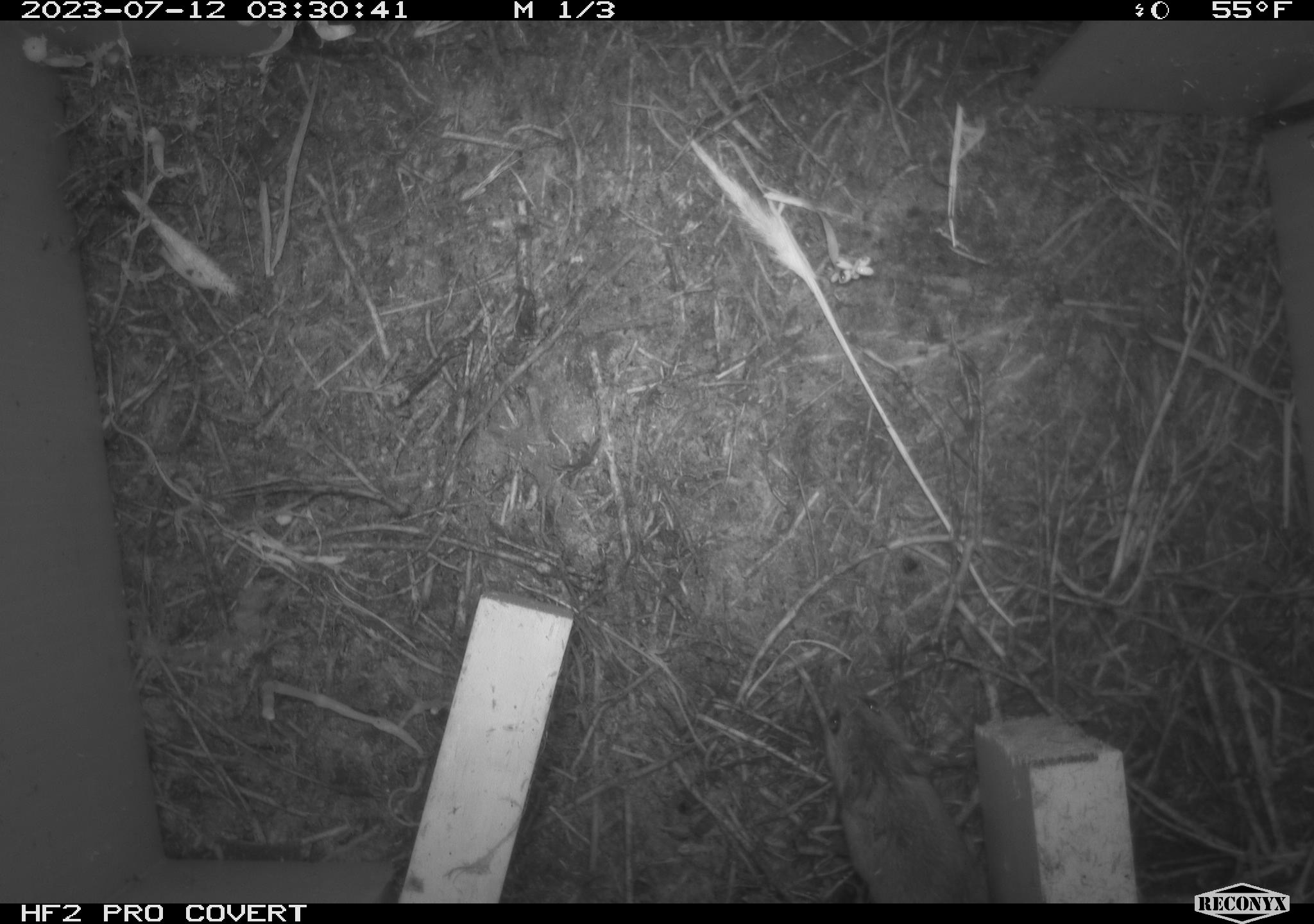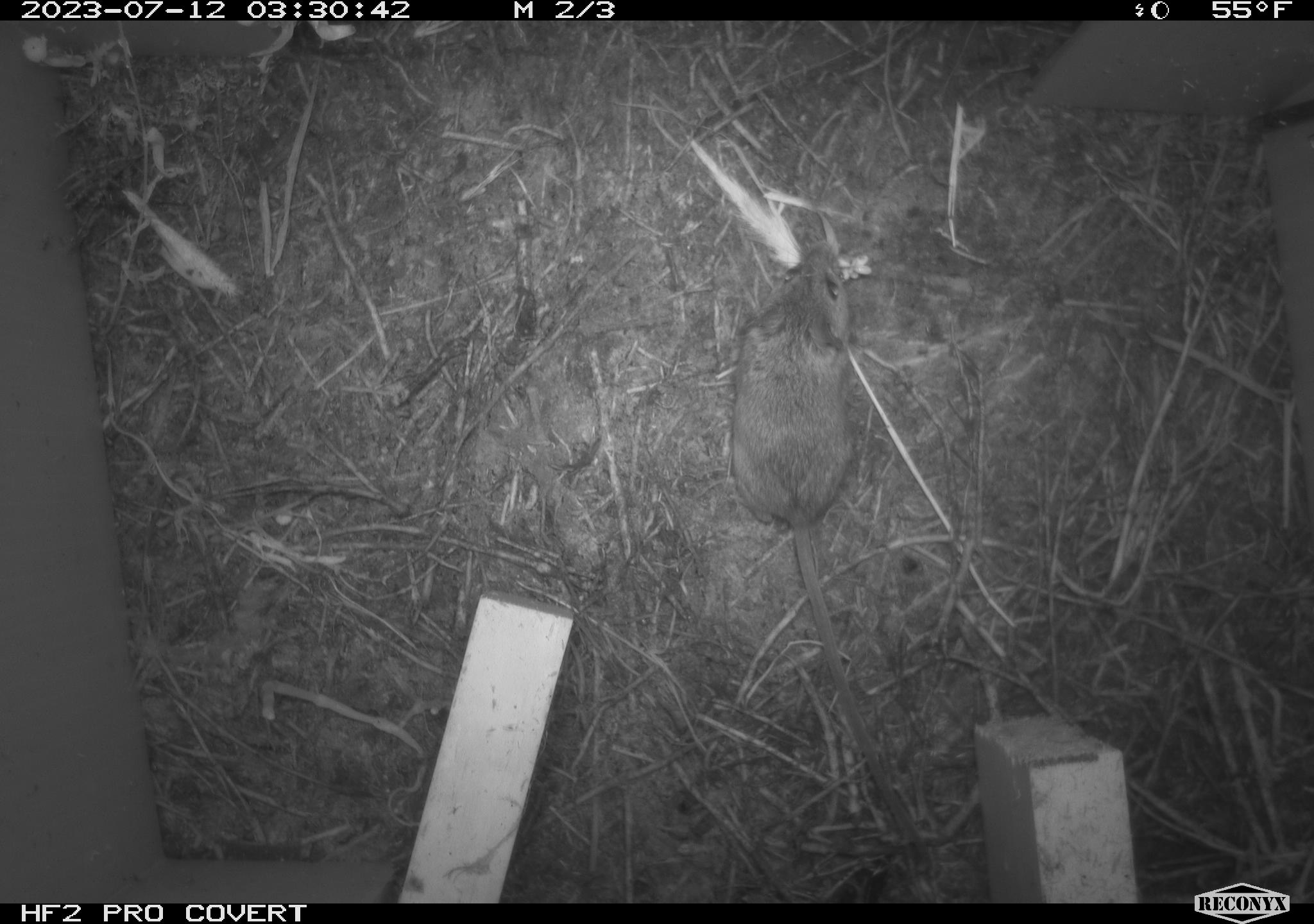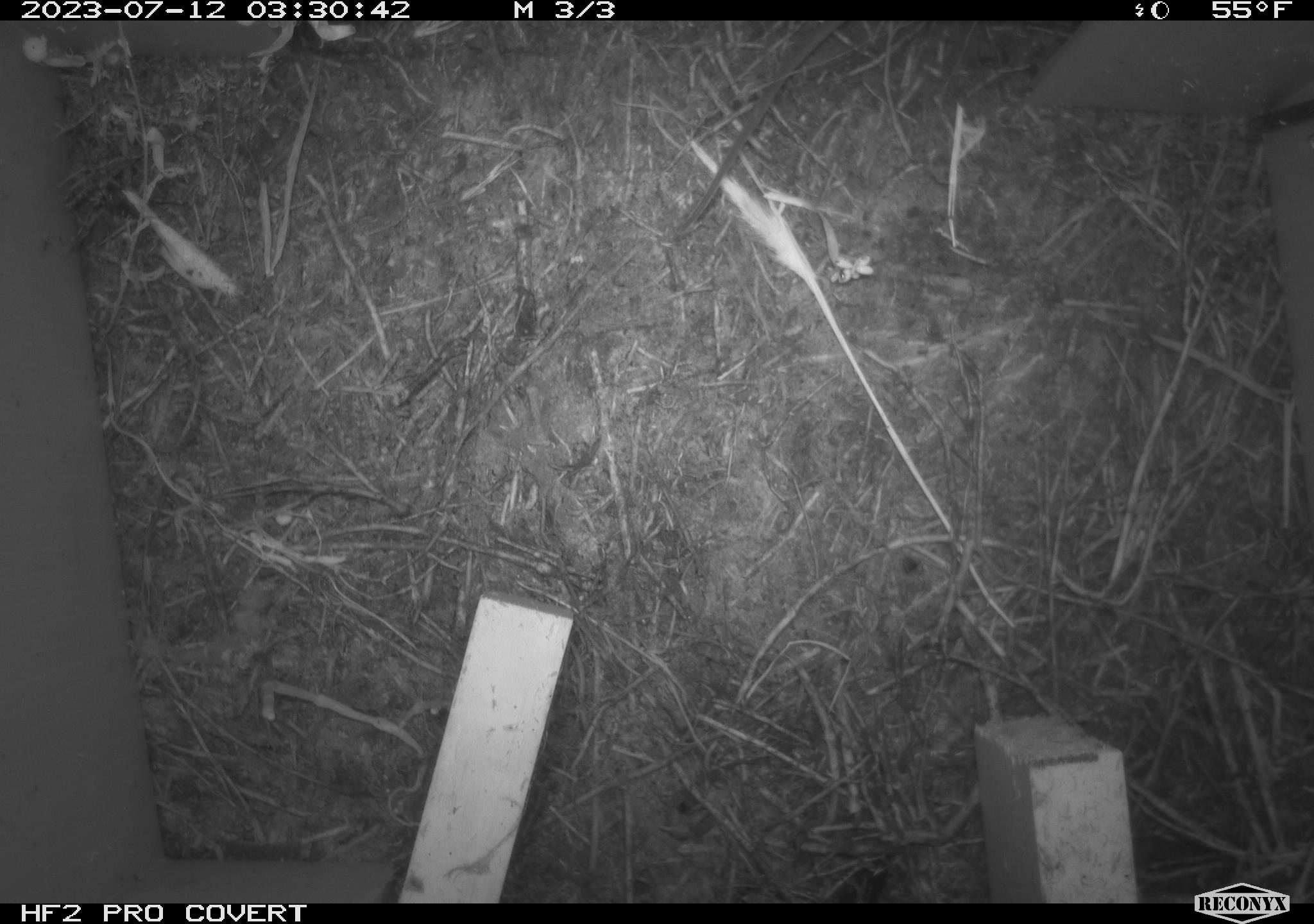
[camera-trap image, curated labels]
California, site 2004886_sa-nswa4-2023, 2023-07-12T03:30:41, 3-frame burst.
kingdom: Animalia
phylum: Chordata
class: Mammalia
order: Rodentia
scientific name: Rodentia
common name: mouse species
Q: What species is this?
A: Mouse species (Rodentia).